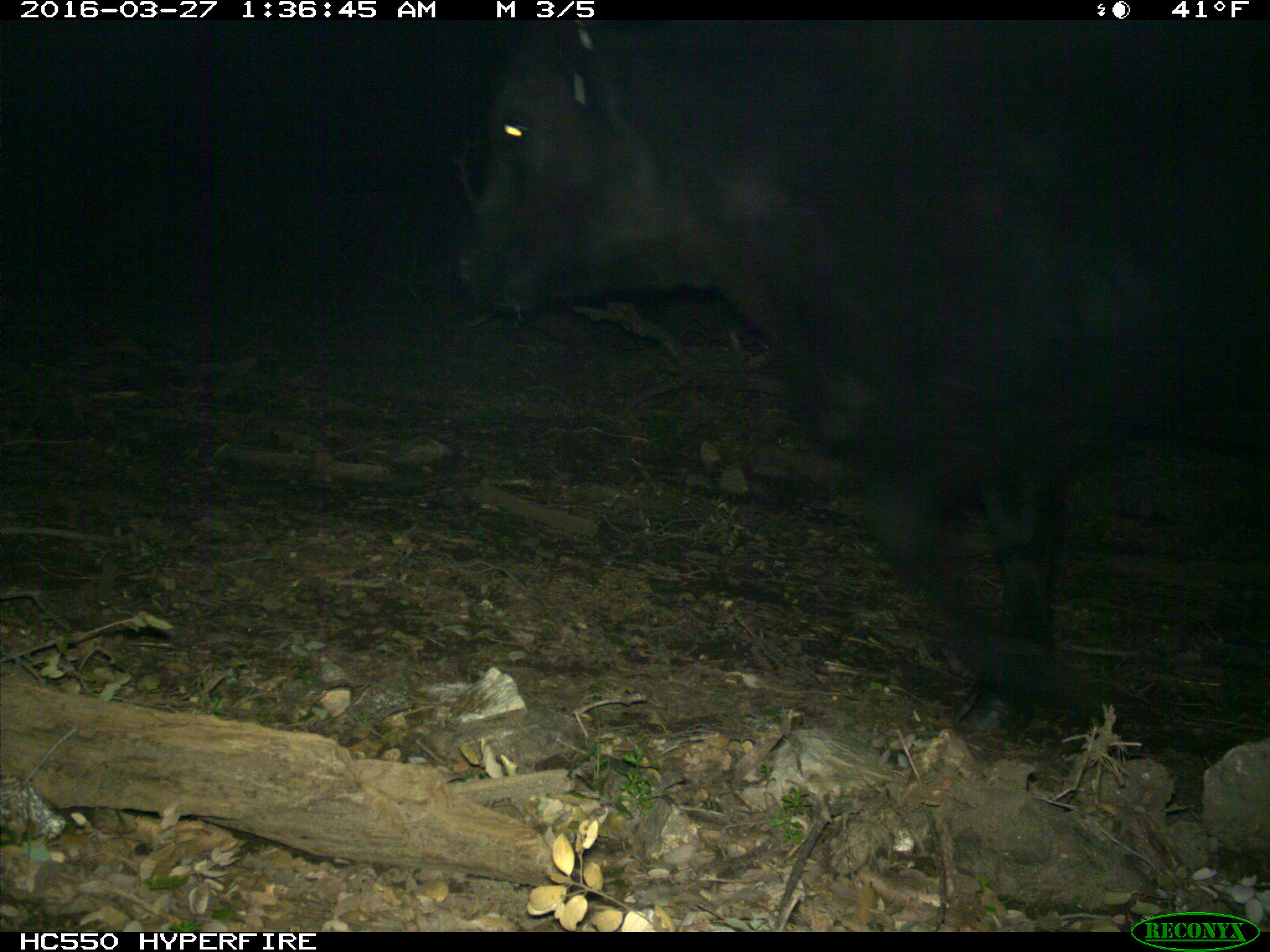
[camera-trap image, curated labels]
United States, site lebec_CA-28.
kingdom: Animalia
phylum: Chordata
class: Mammalia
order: Artiodactyla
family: Bovidae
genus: Bos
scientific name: Bos taurus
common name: domestic cow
Bos taurus (domestic cow).